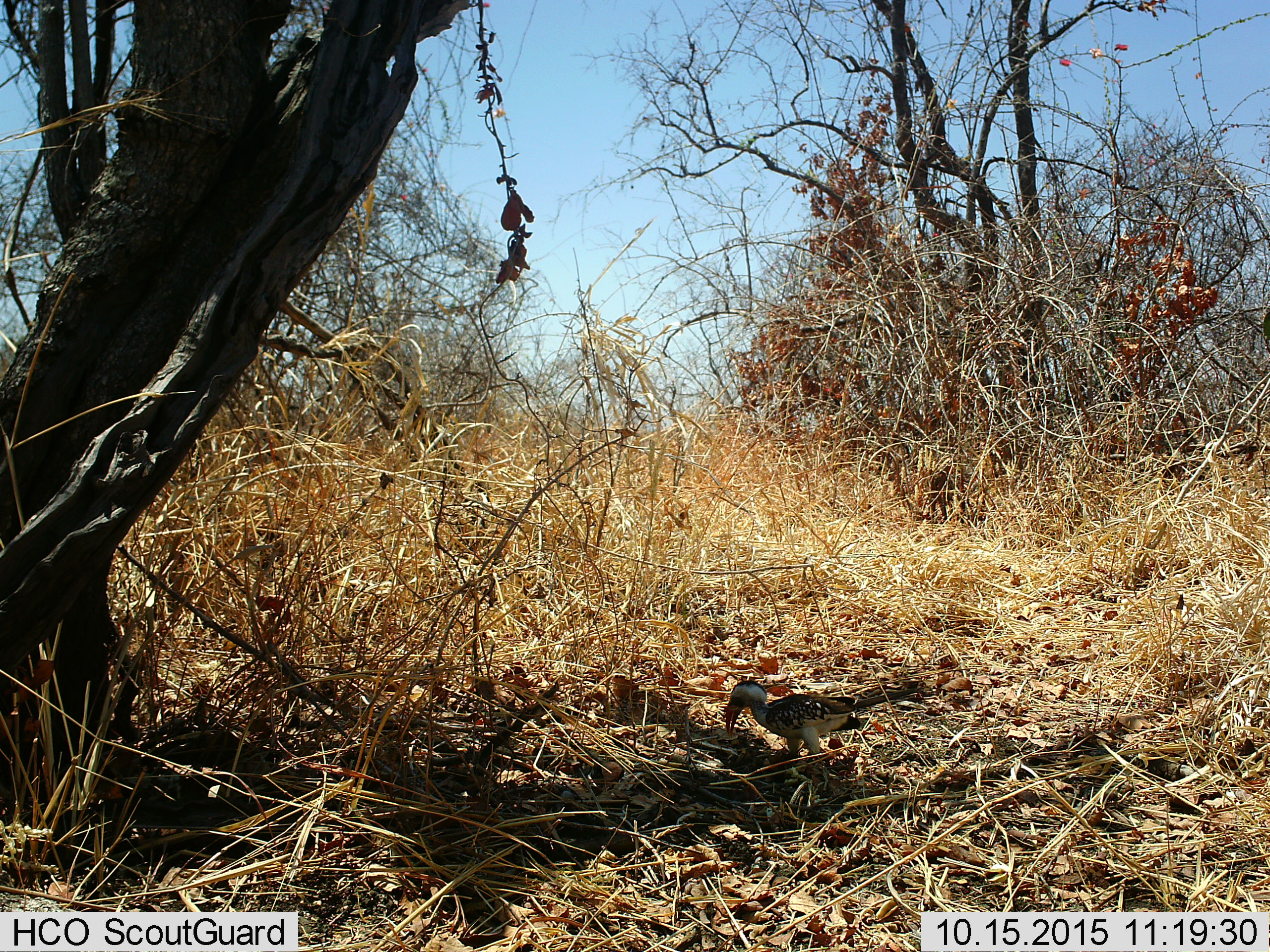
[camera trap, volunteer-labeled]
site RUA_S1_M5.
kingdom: Animalia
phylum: Chordata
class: Aves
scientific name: Aves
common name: bird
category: birdother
Birdother (bird) (Aves), count 1. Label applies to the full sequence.